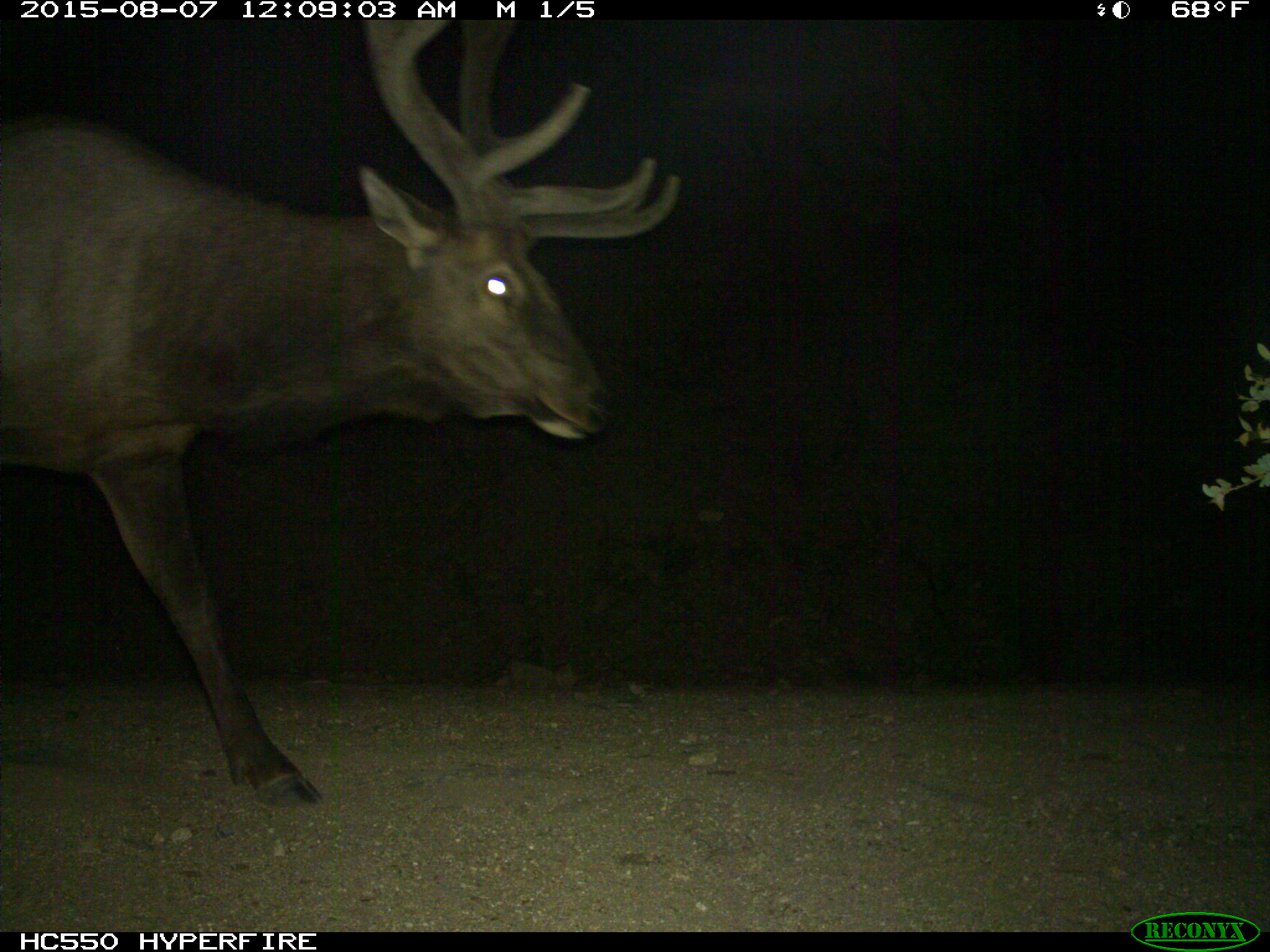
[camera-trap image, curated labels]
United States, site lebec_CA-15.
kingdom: Animalia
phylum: Chordata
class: Mammalia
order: Artiodactyla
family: Cervidae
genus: Cervus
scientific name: Cervus canadensis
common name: elk